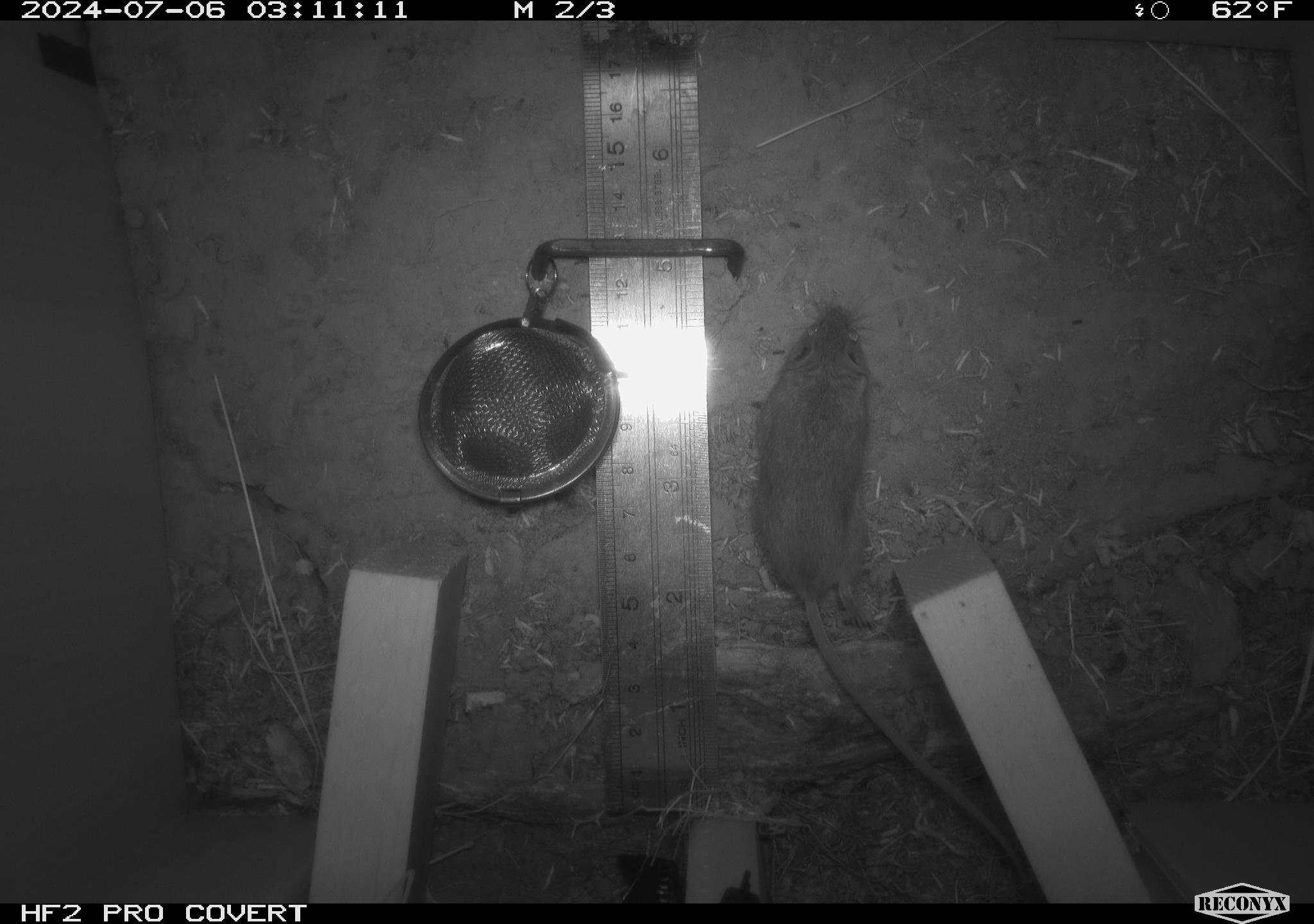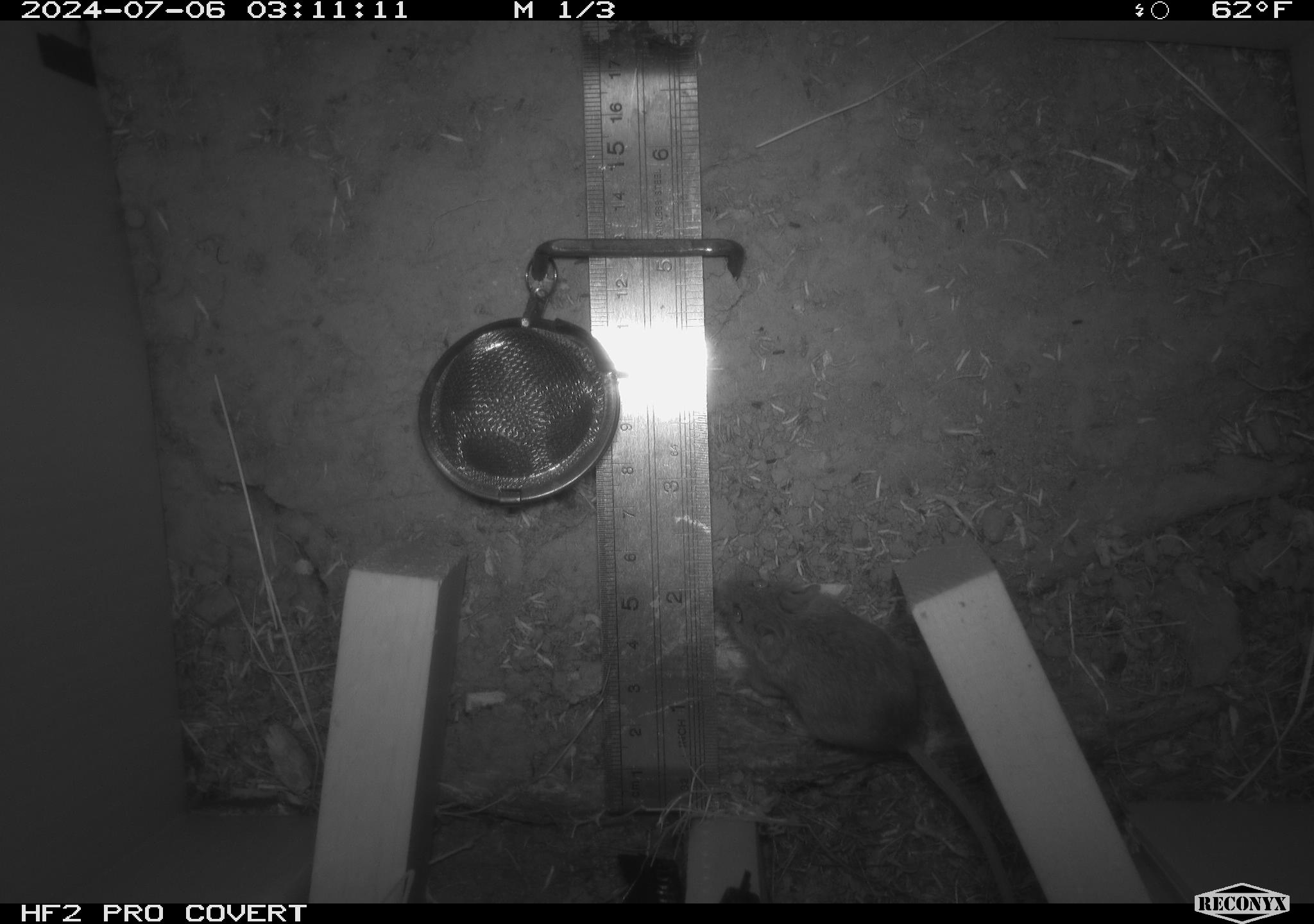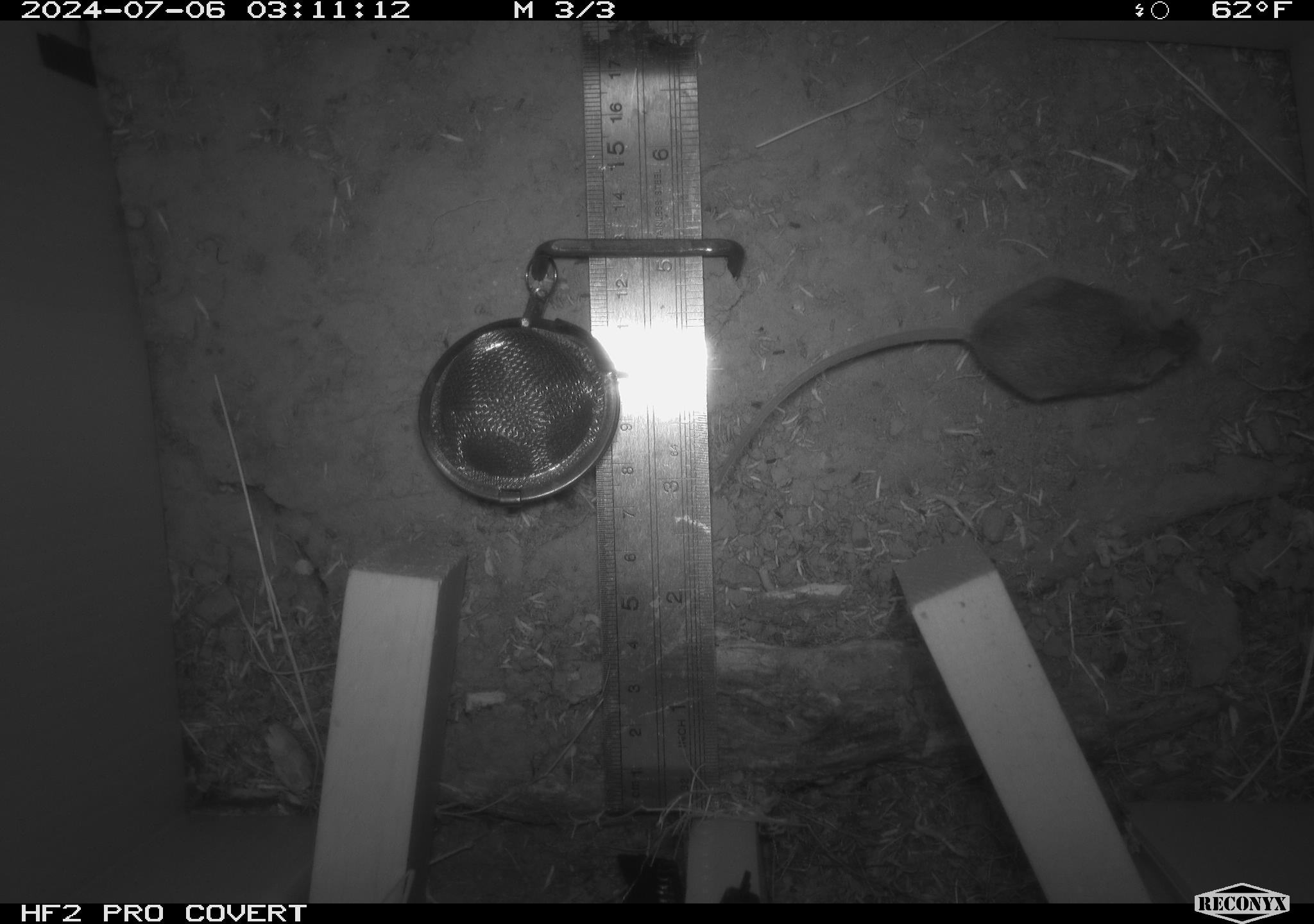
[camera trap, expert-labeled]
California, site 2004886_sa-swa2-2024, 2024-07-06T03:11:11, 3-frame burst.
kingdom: Animalia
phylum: Chordata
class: Mammalia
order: Rodentia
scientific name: Rodentia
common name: mouse species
Mouse species (Rodentia).